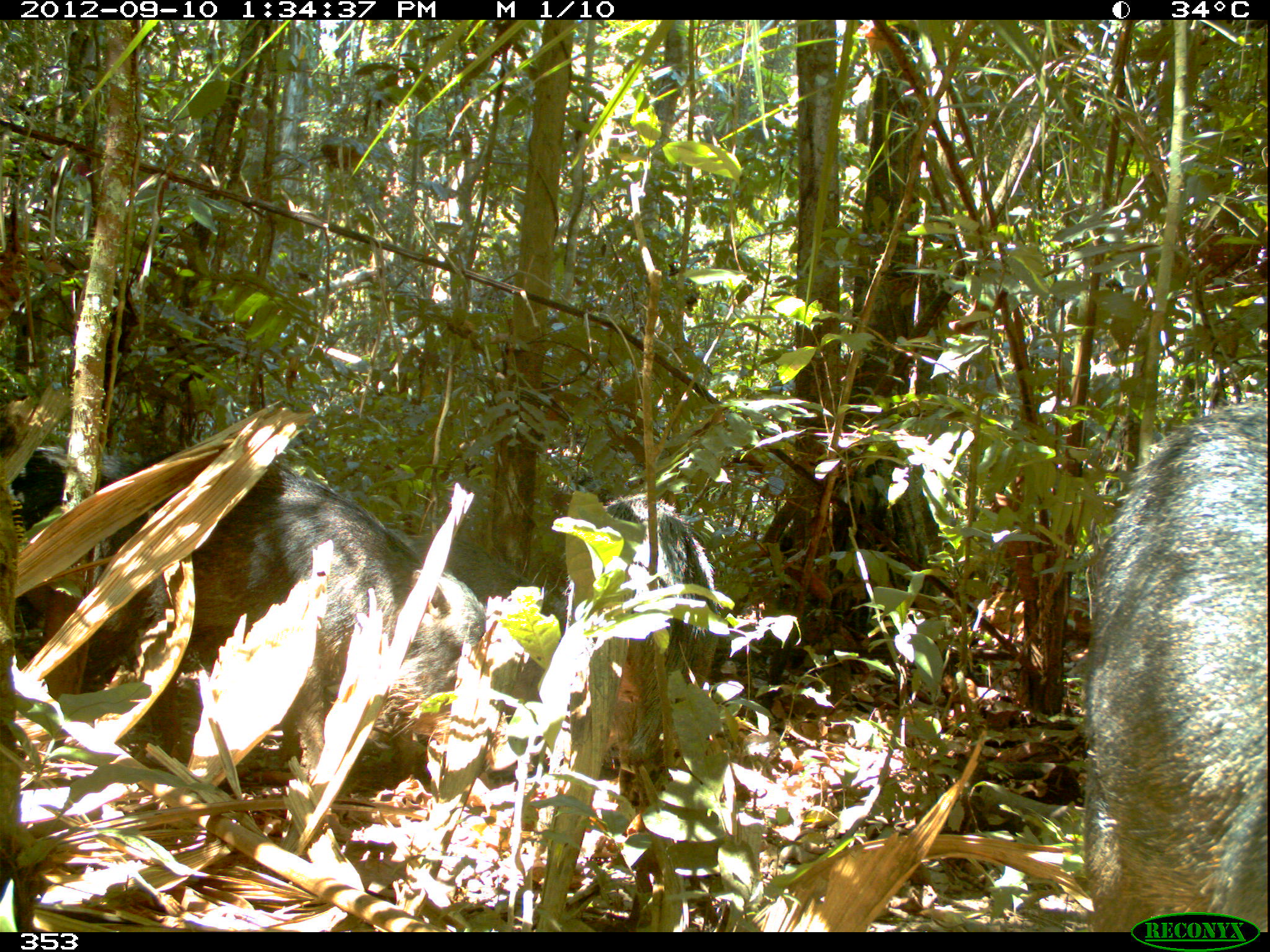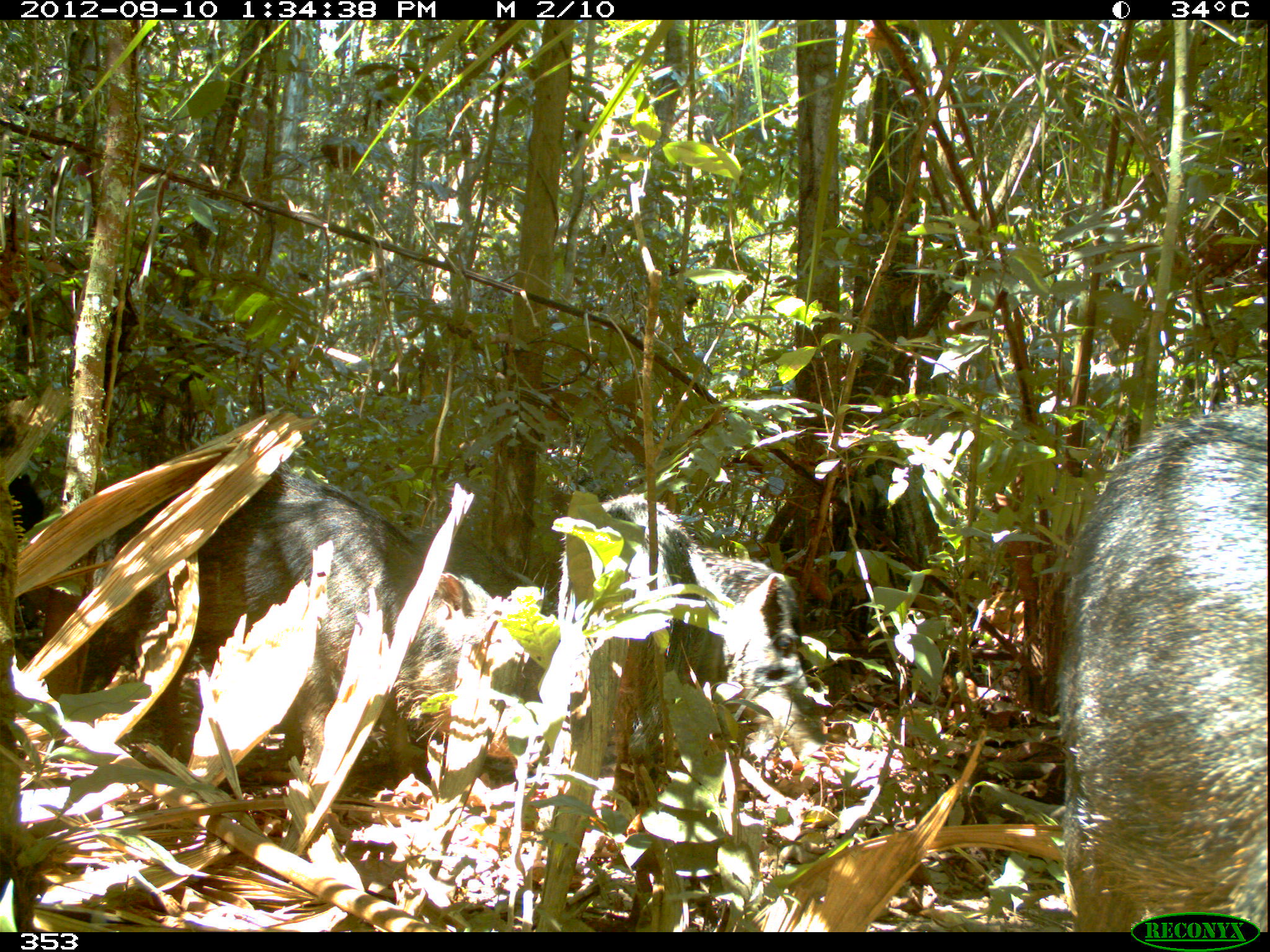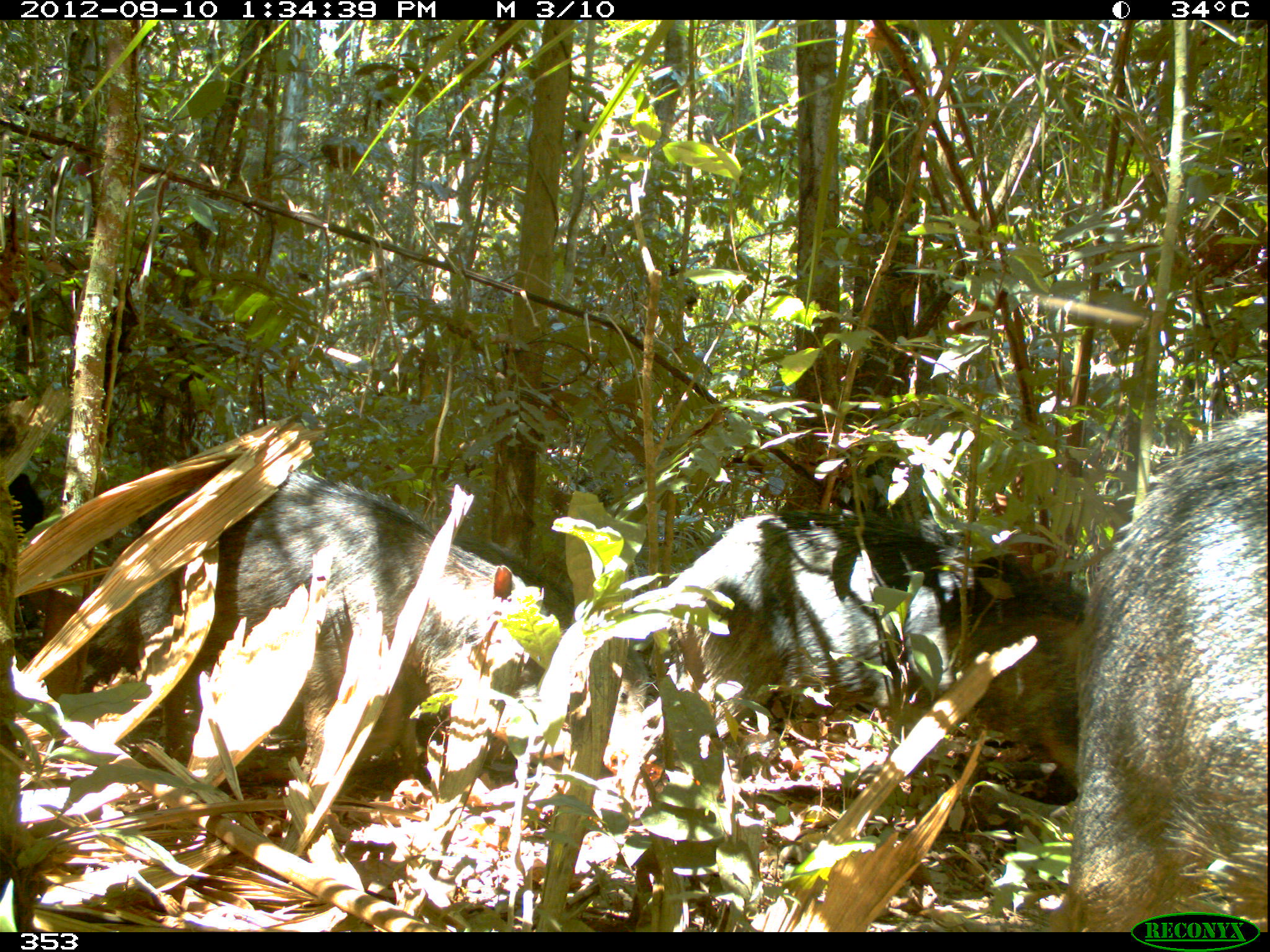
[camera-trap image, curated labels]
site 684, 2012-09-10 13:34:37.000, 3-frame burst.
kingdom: Animalia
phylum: Chordata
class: Mammalia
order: Artiodactyla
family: Tayassuidae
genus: Tayassu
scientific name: Tayassu pecari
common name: white-lipped peccary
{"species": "Tayassu pecari (white-lipped peccary)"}